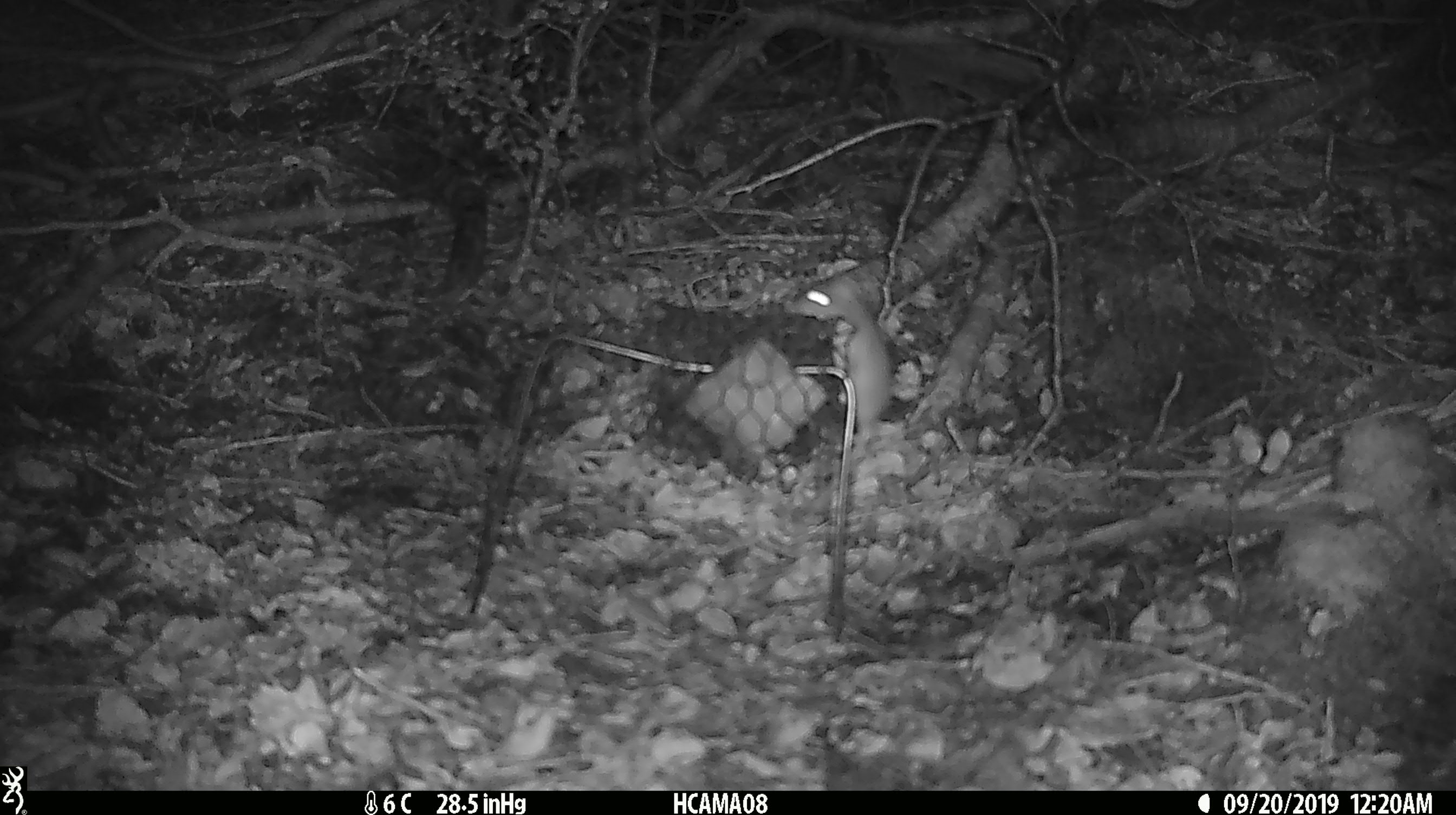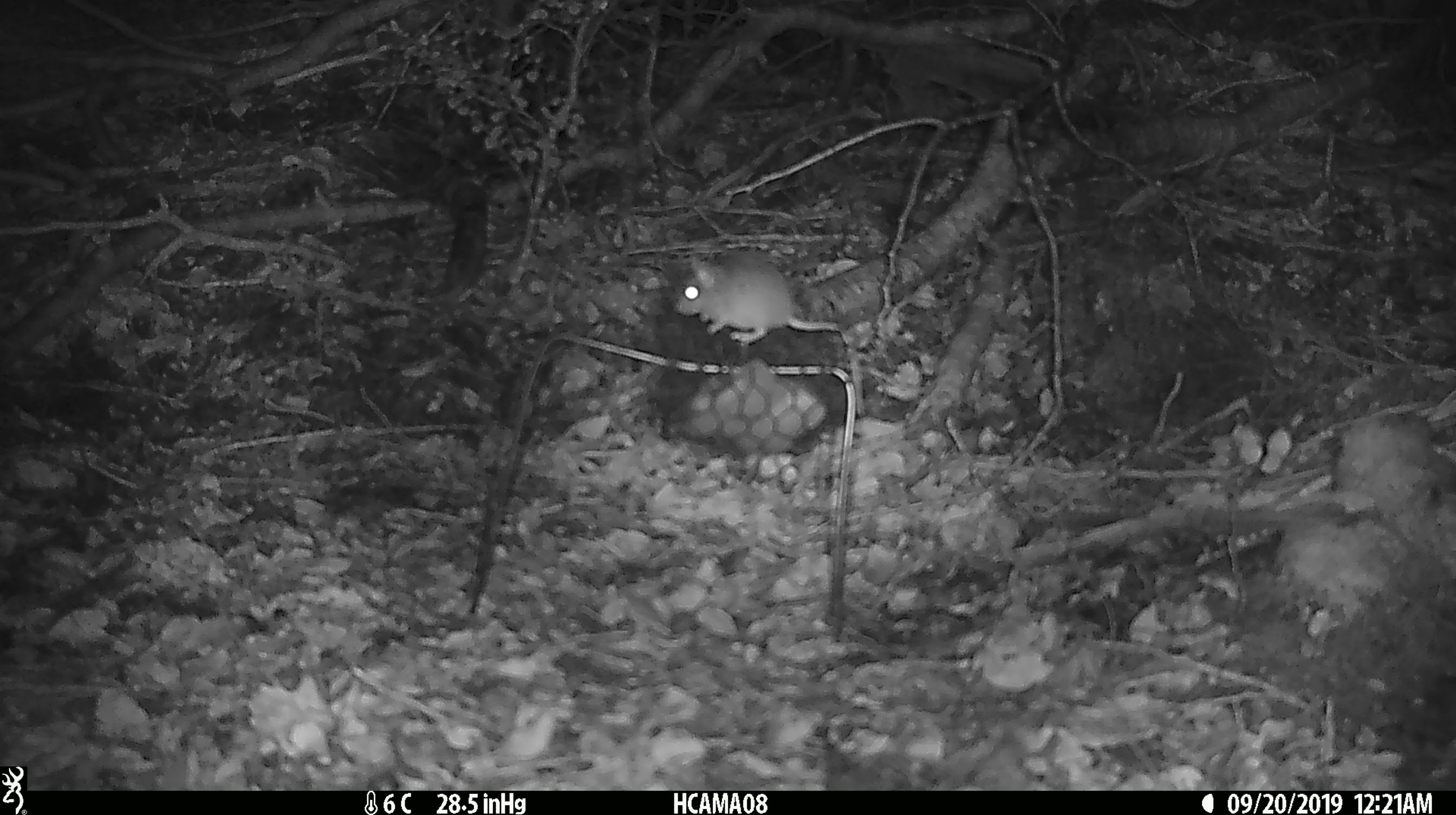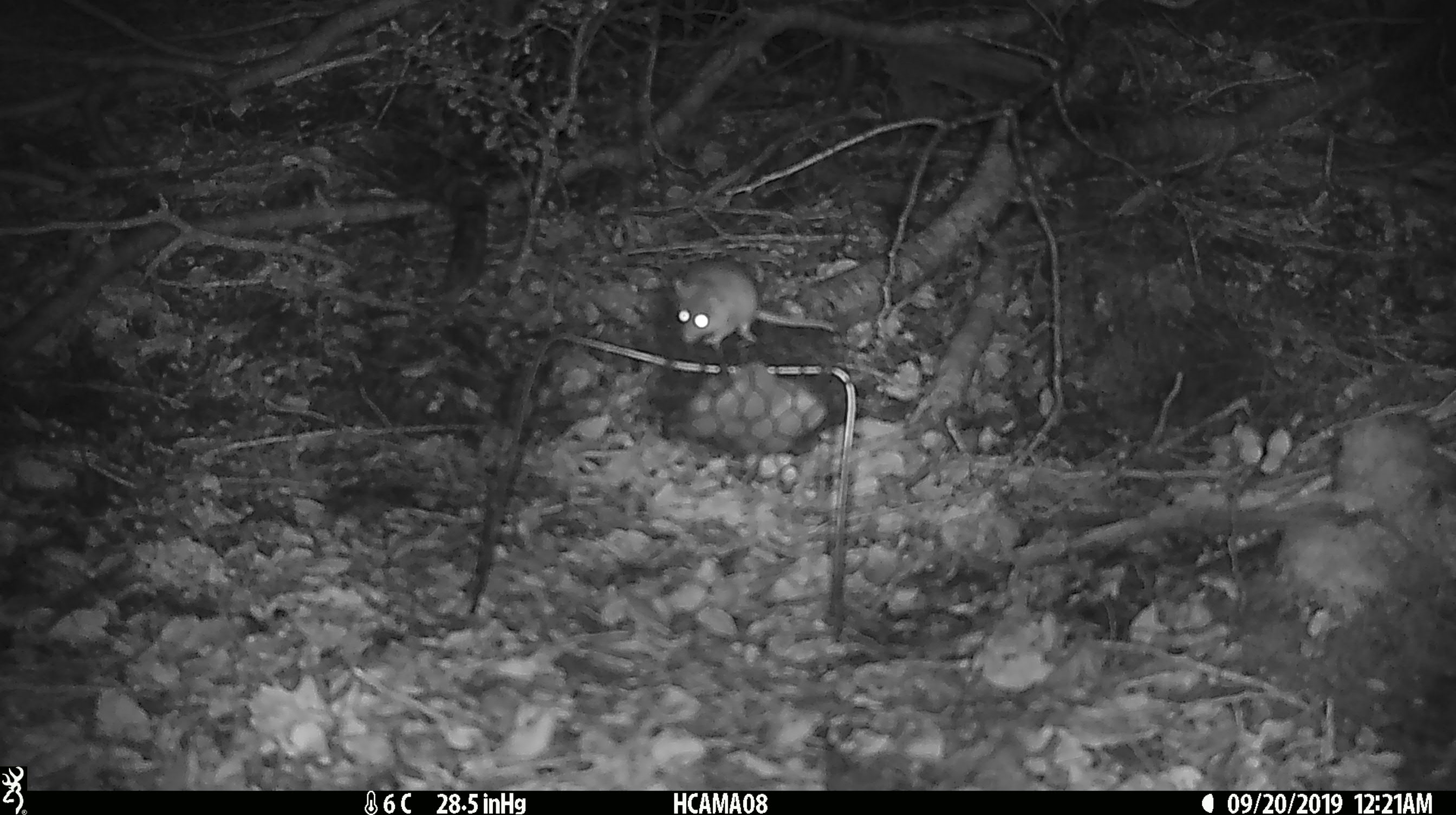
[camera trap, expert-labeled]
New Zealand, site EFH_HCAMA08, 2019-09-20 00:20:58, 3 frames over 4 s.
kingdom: Animalia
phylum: Chordata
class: Mammalia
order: Rodentia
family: Muridae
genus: Mus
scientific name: Mus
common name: mouse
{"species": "mouse (Mus)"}